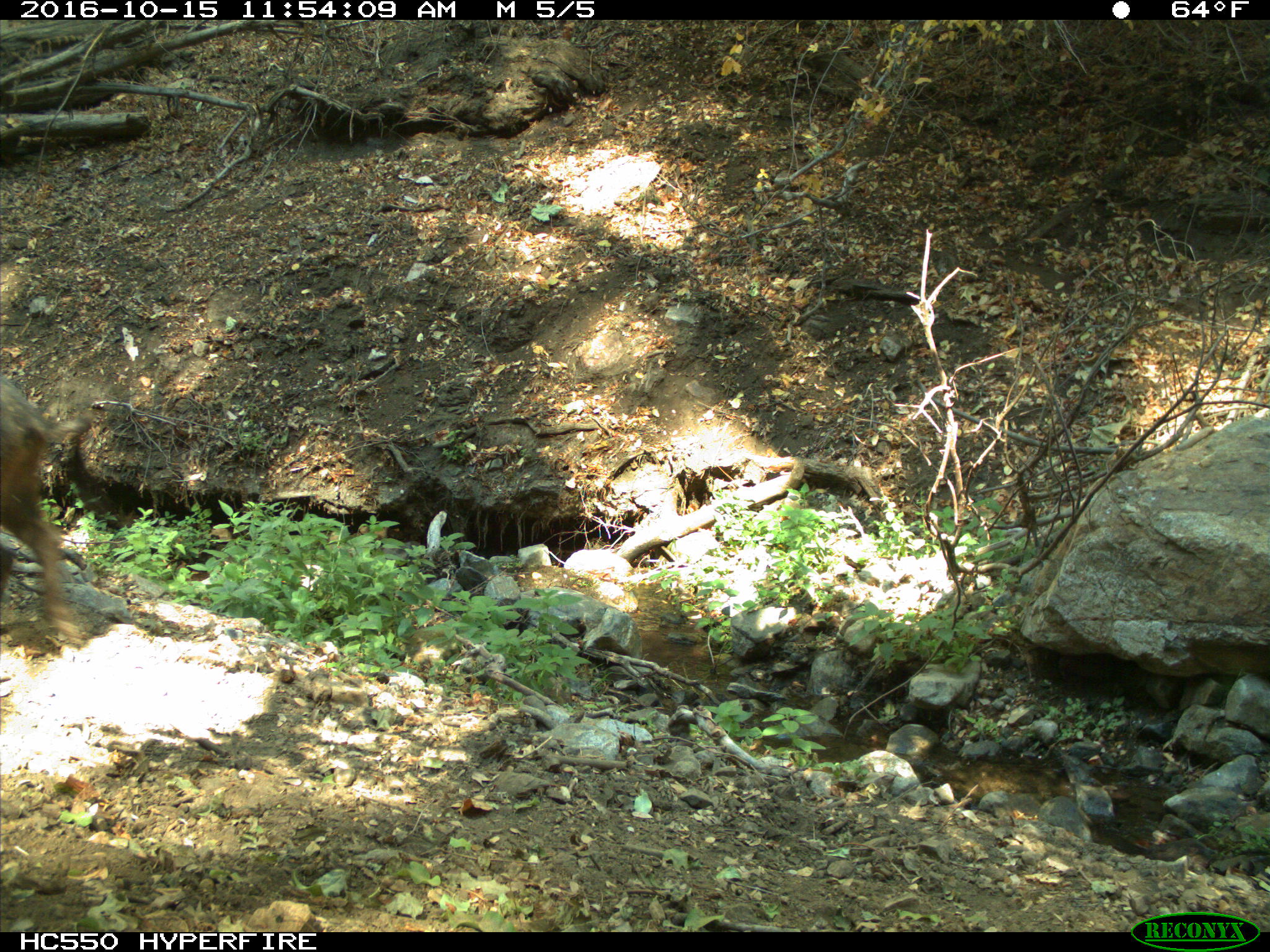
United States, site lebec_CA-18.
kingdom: Animalia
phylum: Chordata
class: Mammalia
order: Artiodactyla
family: Suidae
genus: Sus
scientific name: Sus scrofa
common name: wild boar